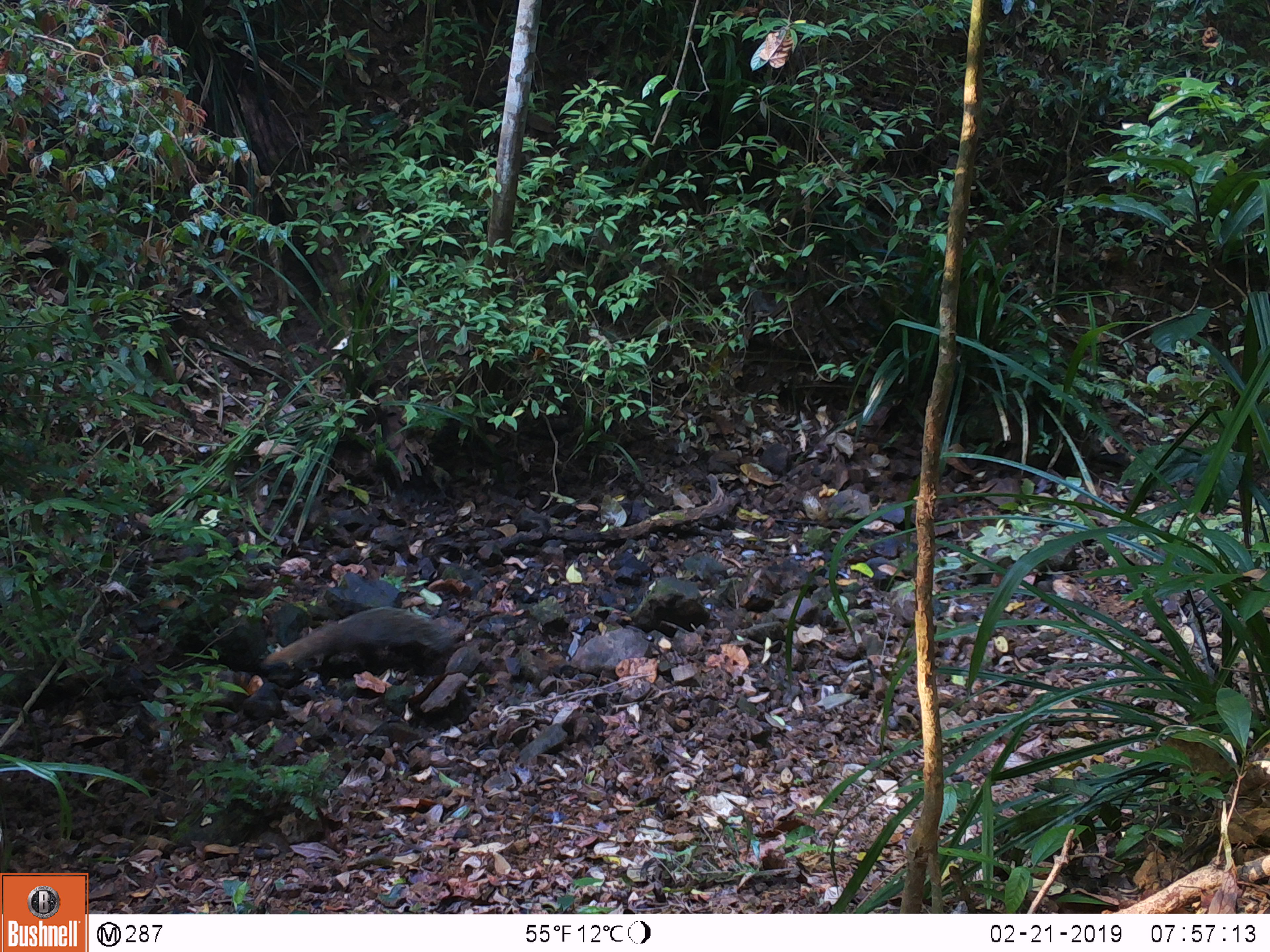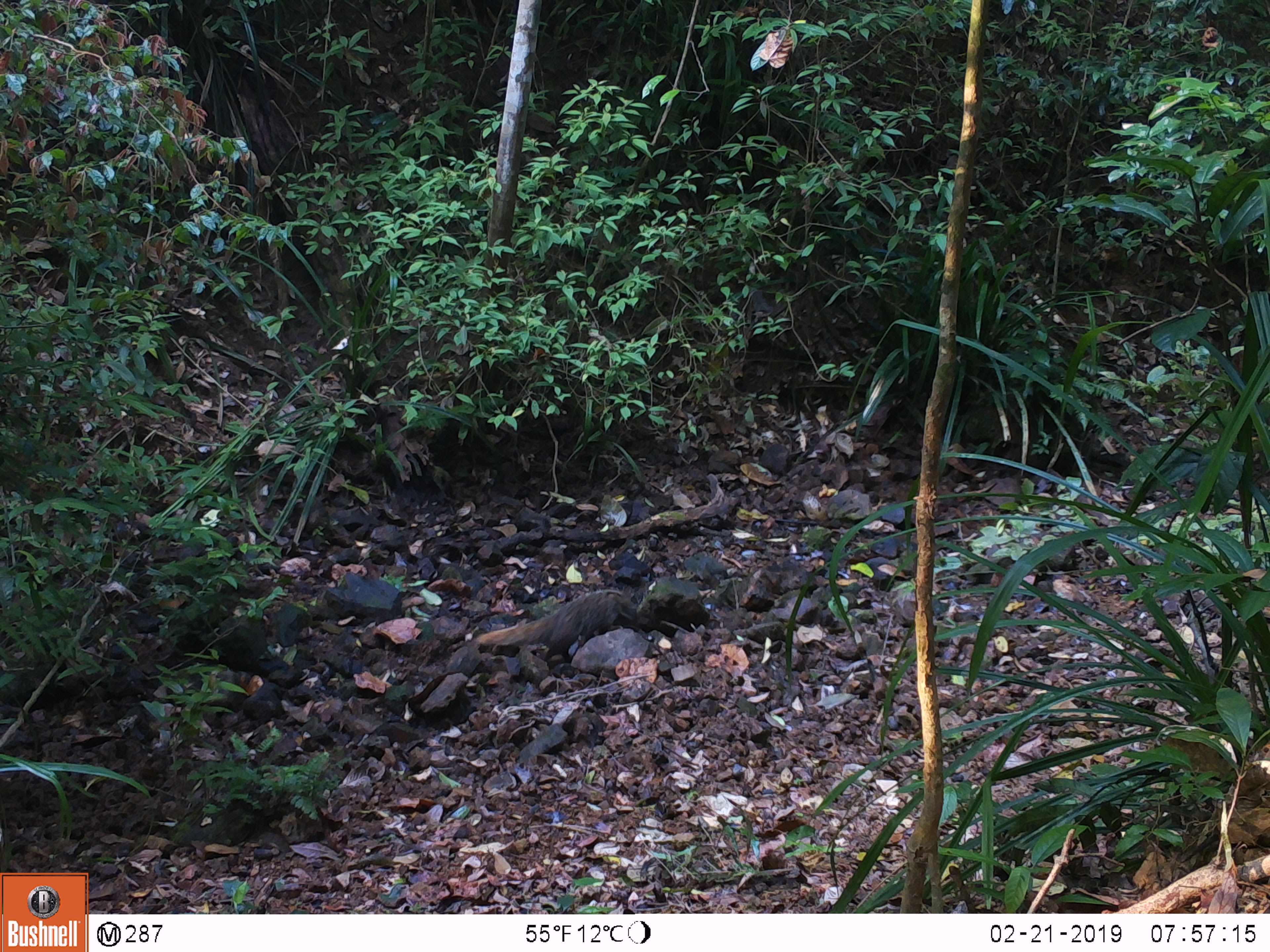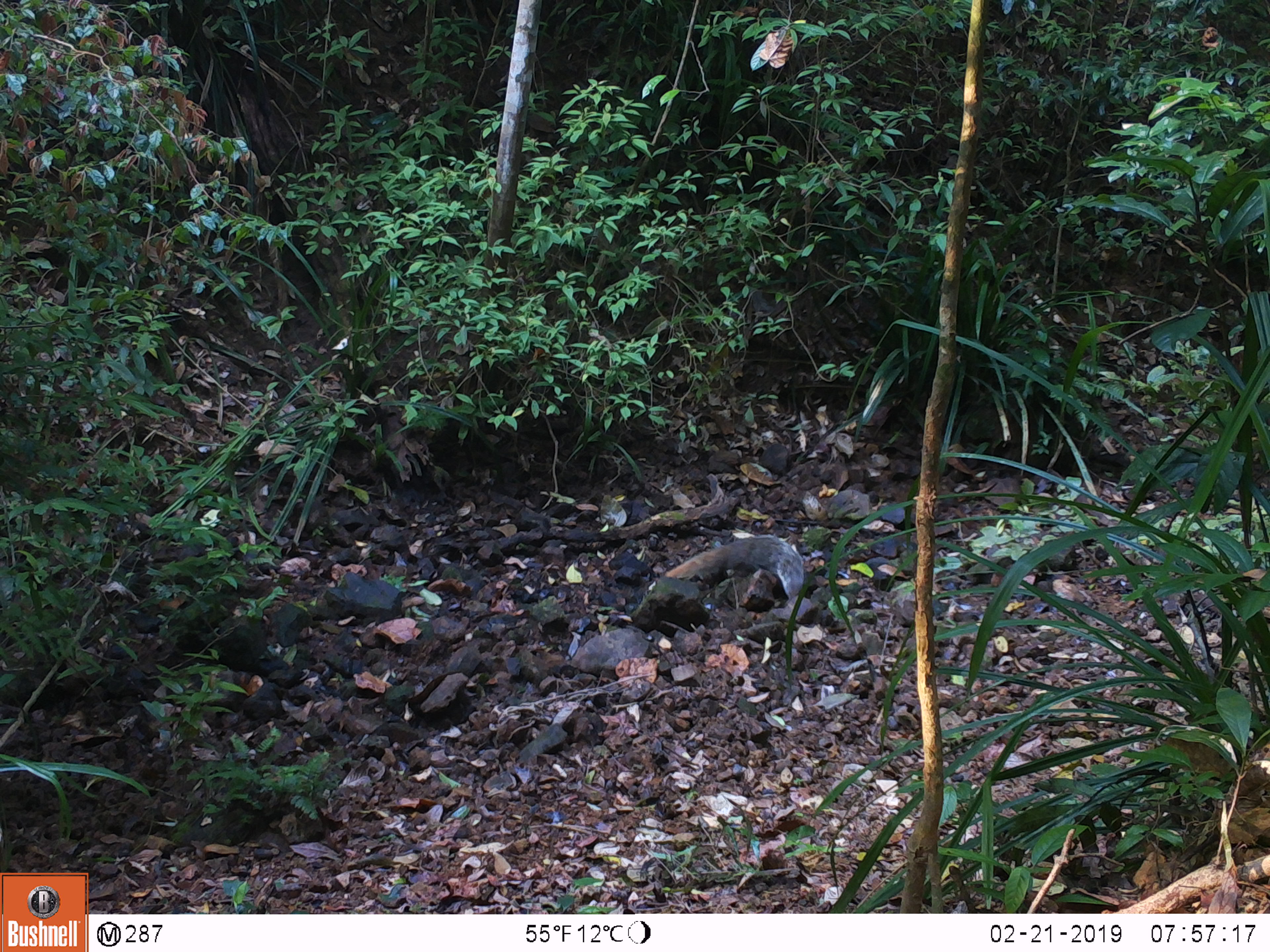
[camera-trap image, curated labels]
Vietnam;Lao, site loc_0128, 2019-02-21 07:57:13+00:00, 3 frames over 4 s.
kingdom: Animalia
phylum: Chordata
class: Mammalia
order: Carnivora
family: Herpestidae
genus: Urva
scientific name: Urva urva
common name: crab-eating mongoose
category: crab eating mongoose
Crab eating mongoose (crab-eating mongoose) (Urva urva). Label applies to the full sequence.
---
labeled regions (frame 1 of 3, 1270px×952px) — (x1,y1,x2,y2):
crab eating mongoose: (260,606,453,675)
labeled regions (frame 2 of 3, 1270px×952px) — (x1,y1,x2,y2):
crab eating mongoose: (472,590,637,647)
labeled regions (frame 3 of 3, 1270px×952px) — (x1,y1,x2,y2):
crab eating mongoose: (665,534,804,600)